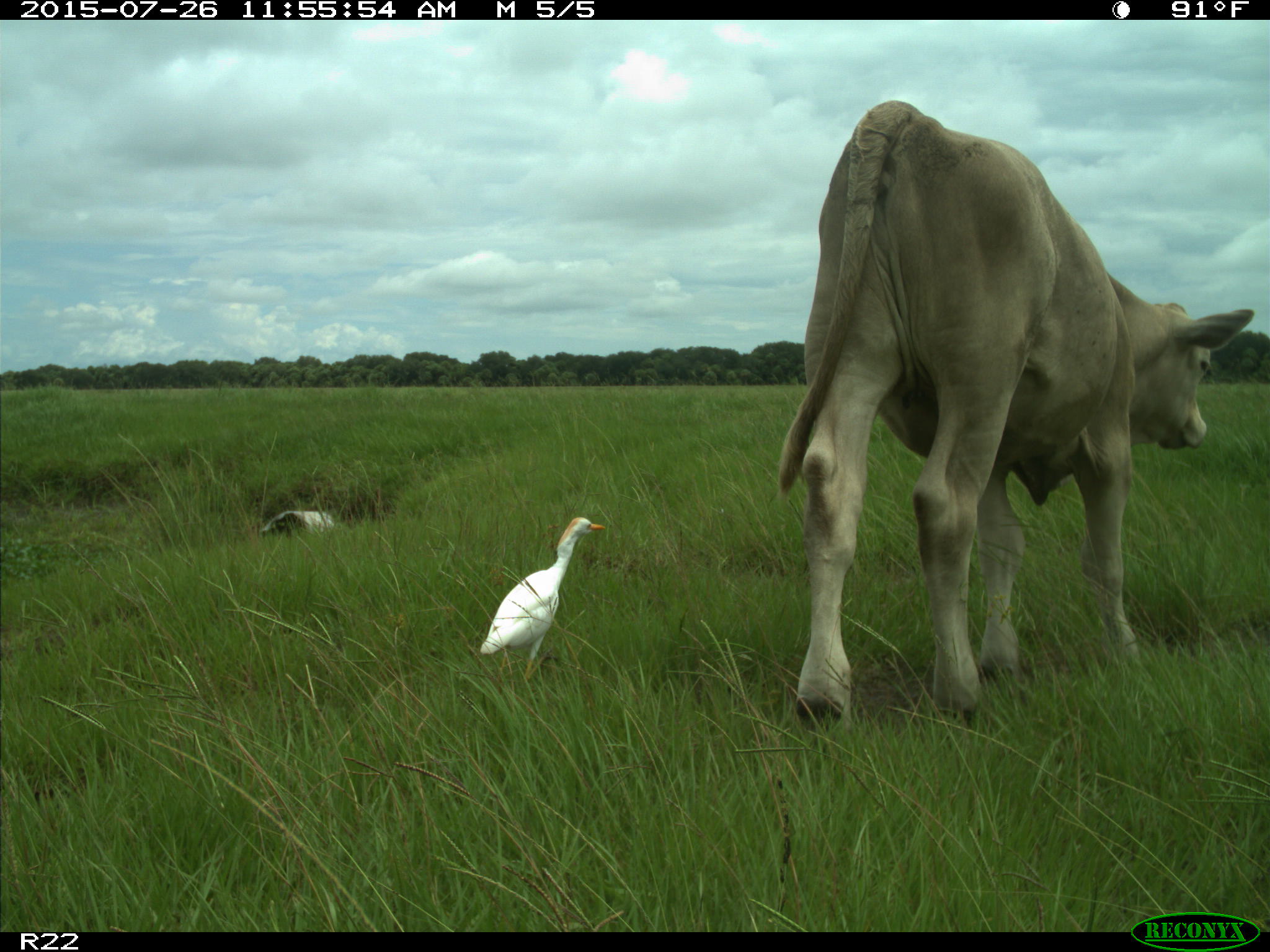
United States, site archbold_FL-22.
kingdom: Animalia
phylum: Chordata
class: Mammalia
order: Artiodactyla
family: Bovidae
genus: Bos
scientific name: Bos taurus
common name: domestic cow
Bos taurus (domestic cow).